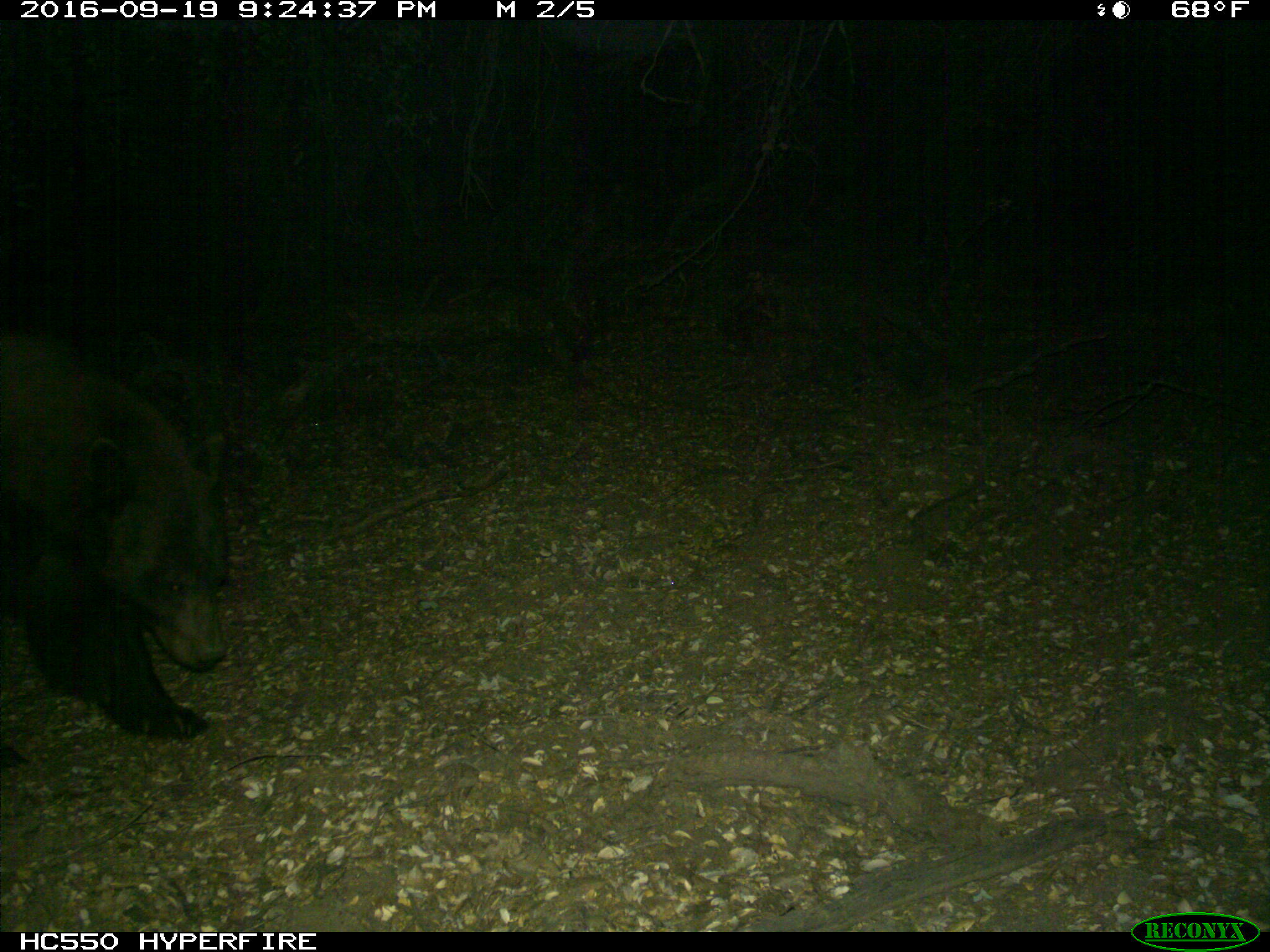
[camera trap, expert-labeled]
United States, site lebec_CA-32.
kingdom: Animalia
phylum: Chordata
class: Mammalia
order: Carnivora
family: Ursidae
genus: Ursus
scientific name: Ursus americanus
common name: american black bear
Ursus americanus (american black bear).